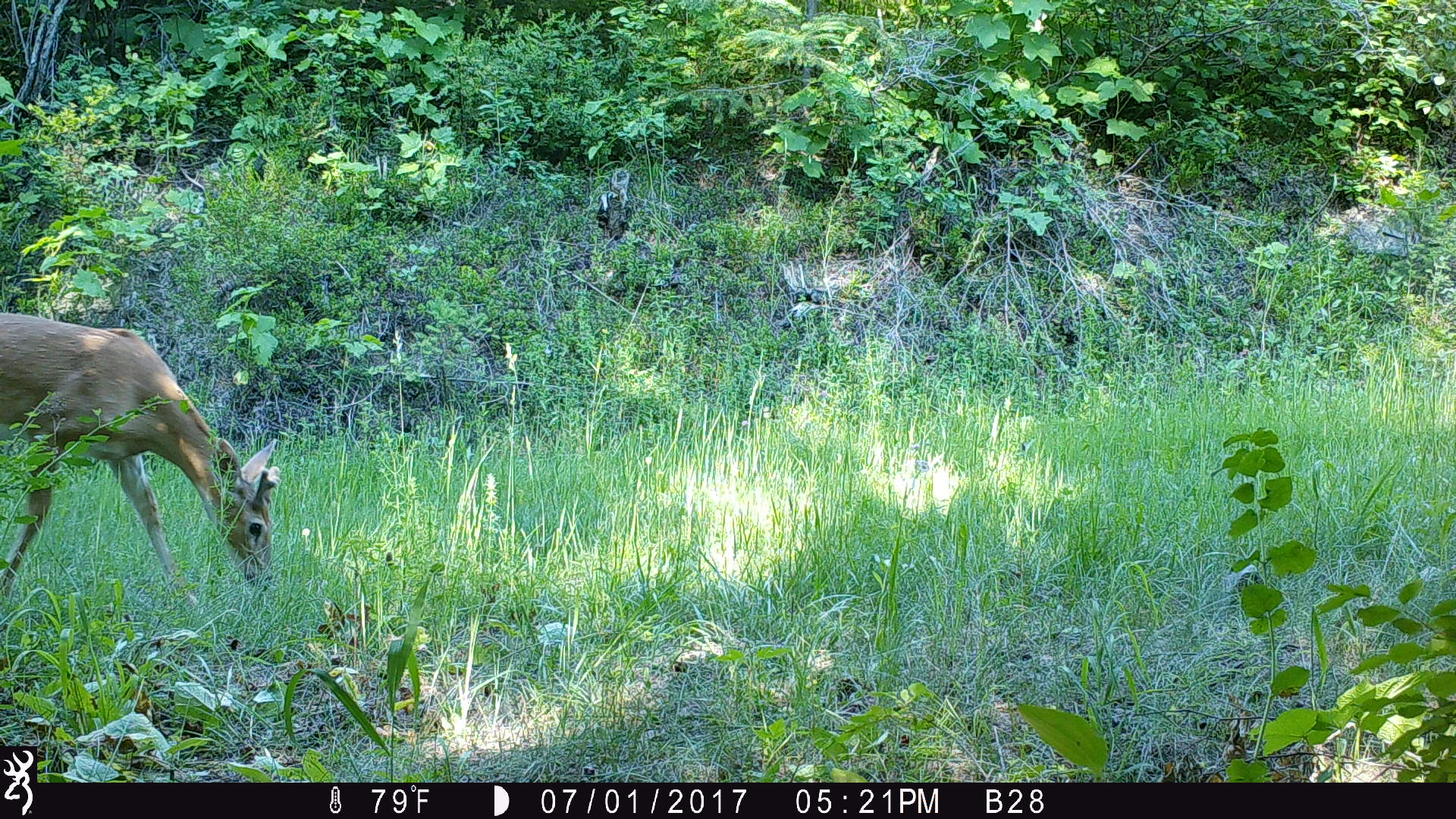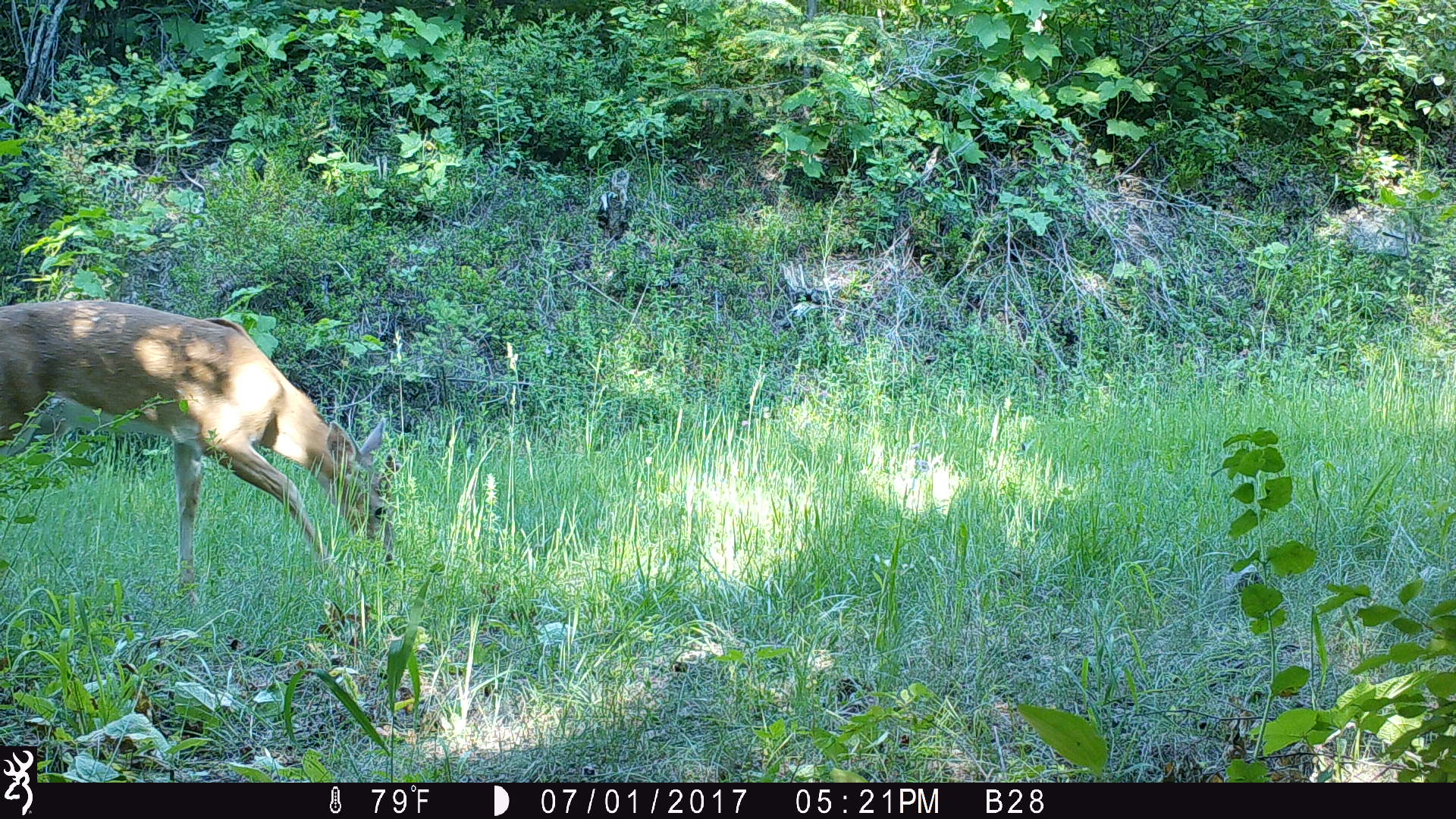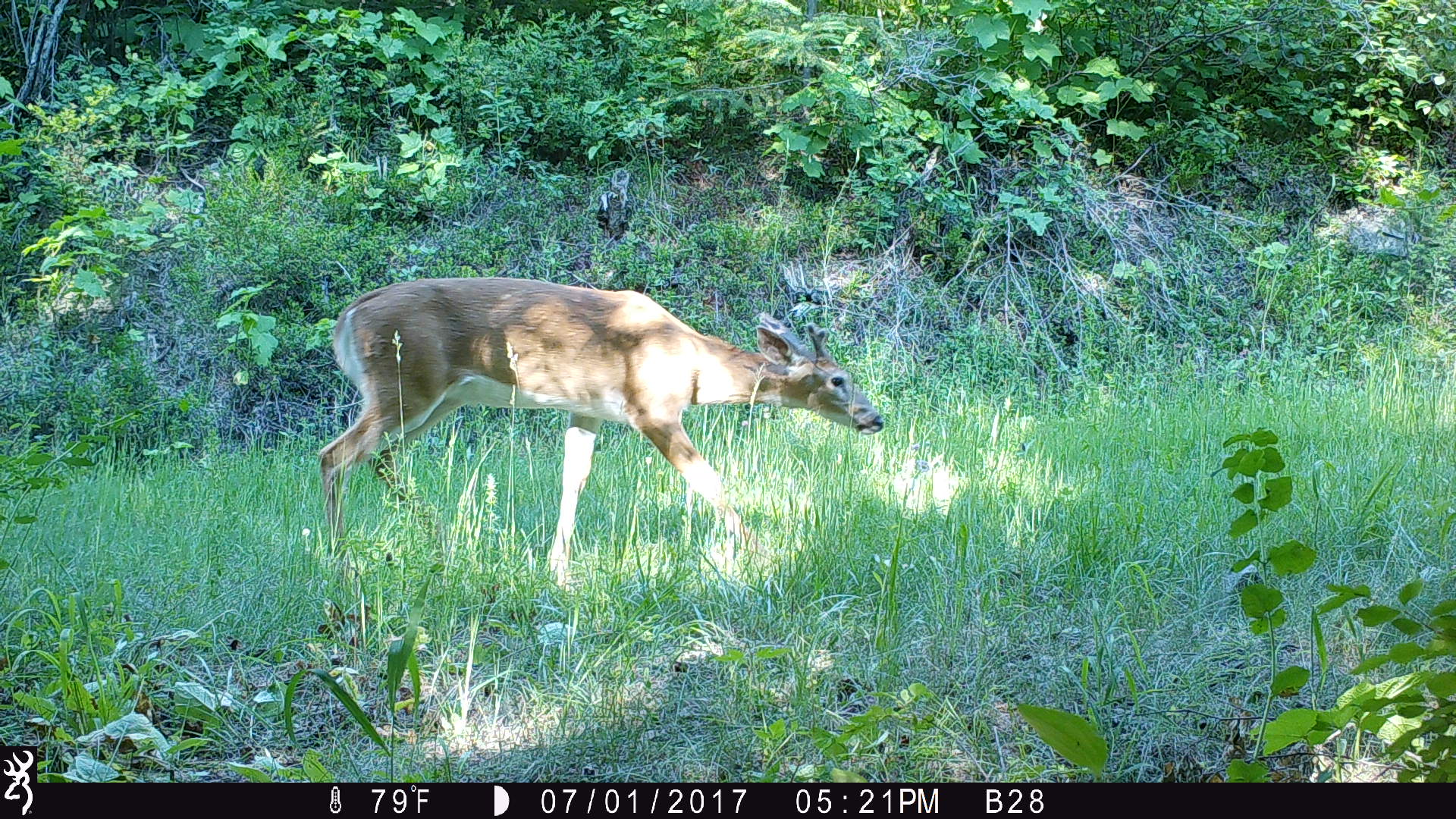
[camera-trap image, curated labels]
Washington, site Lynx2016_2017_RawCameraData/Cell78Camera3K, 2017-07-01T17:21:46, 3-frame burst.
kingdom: Animalia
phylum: Chordata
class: Mammalia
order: Artiodactyla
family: Cervidae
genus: Odocoileus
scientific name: Odocoileus virginianus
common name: white-tailed deer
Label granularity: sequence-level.